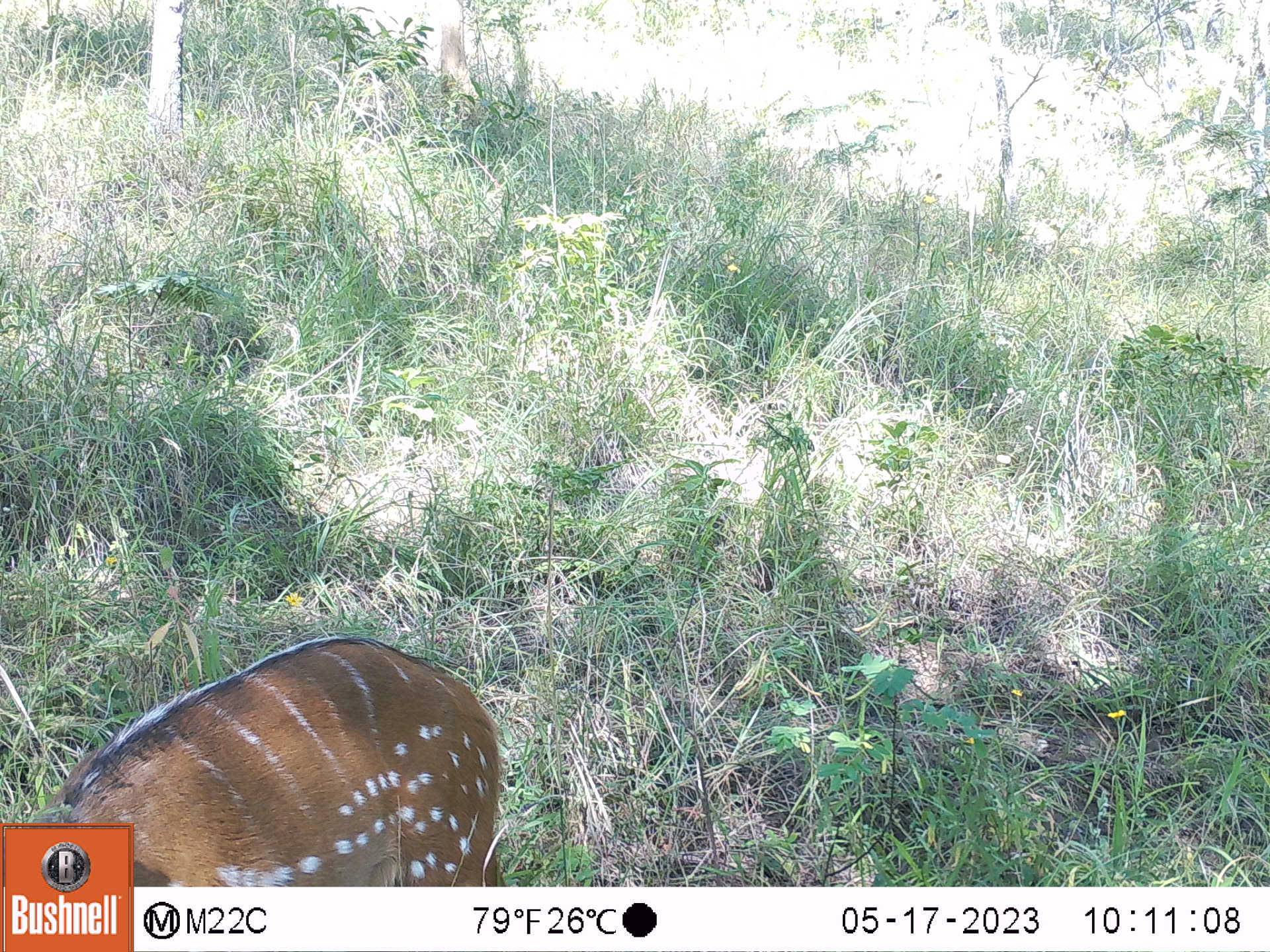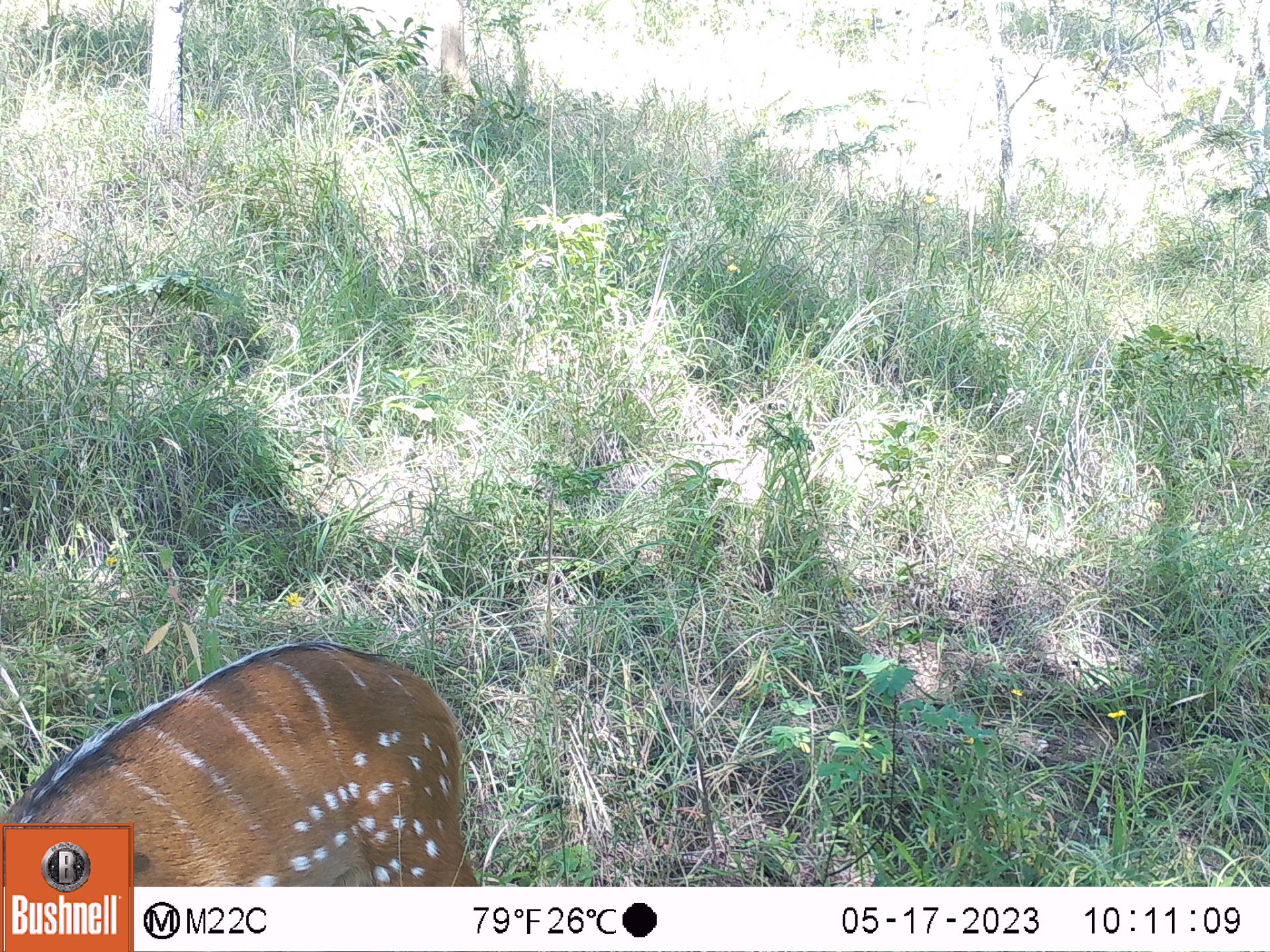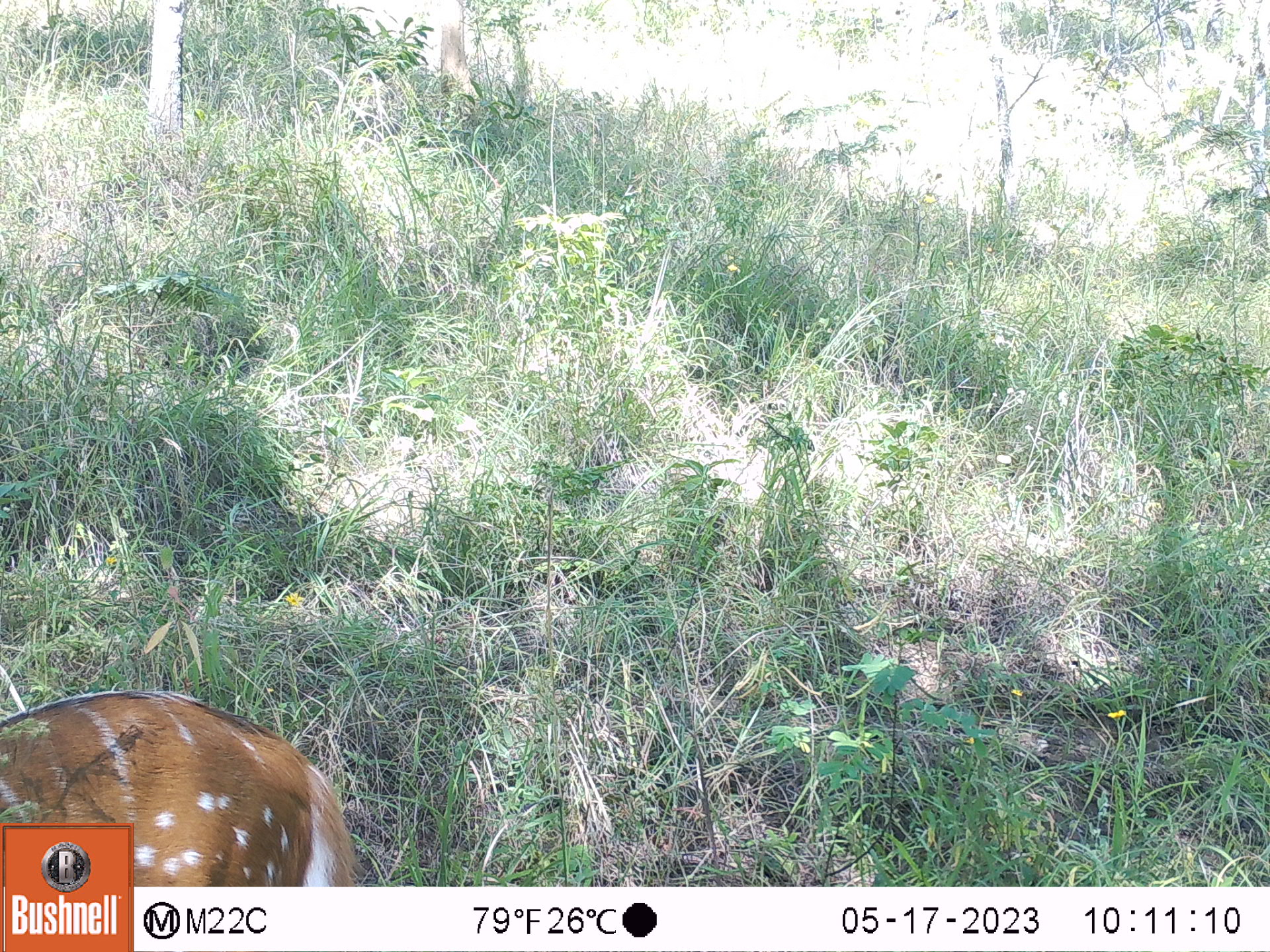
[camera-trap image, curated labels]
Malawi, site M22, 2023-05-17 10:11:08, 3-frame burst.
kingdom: Animalia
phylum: Chordata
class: Mammalia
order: Artiodactyla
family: Bovidae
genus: Tragelaphus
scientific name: Tragelaphus sylvaticus sylvaticus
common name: cape bushbuck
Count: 1.